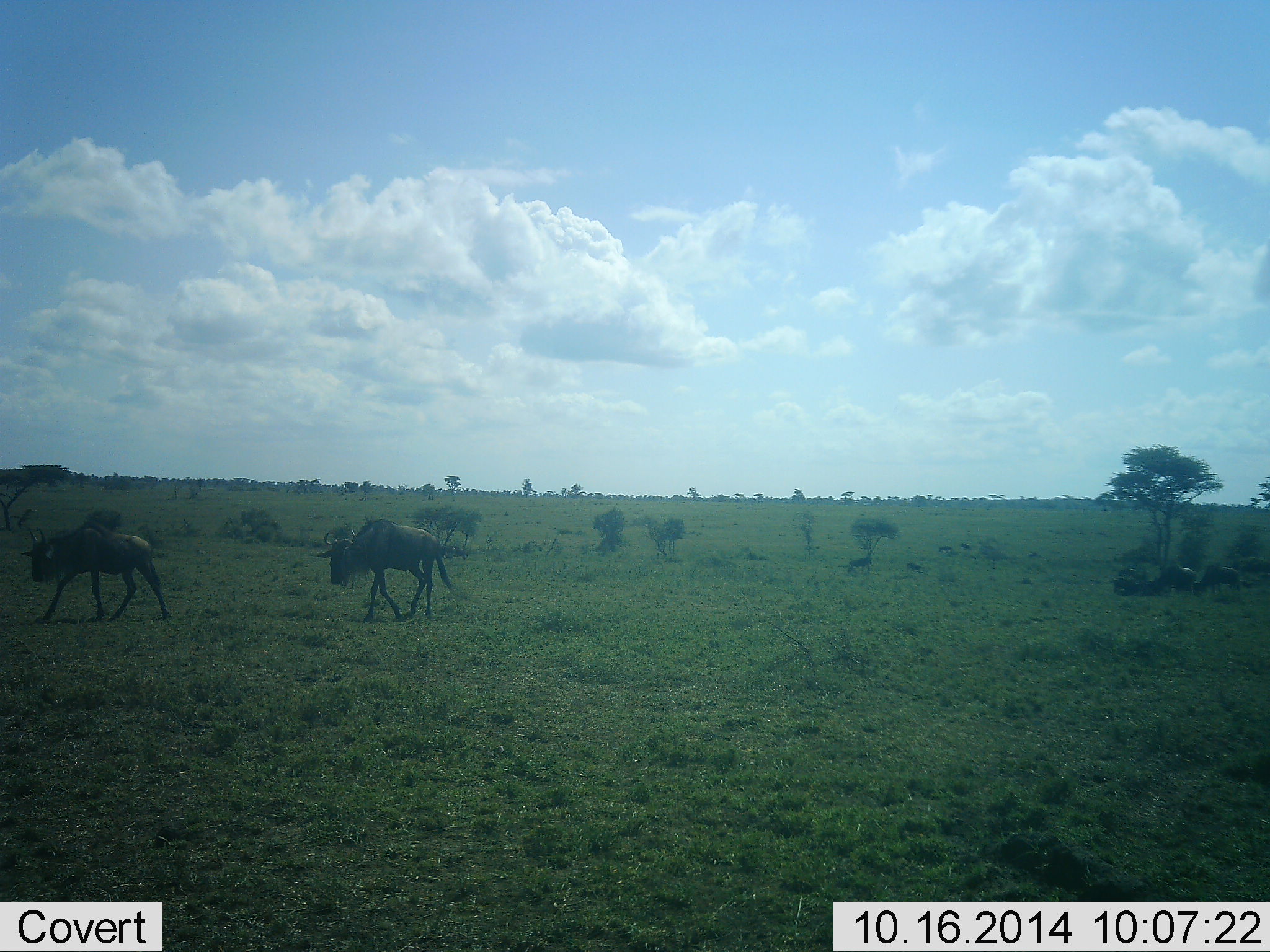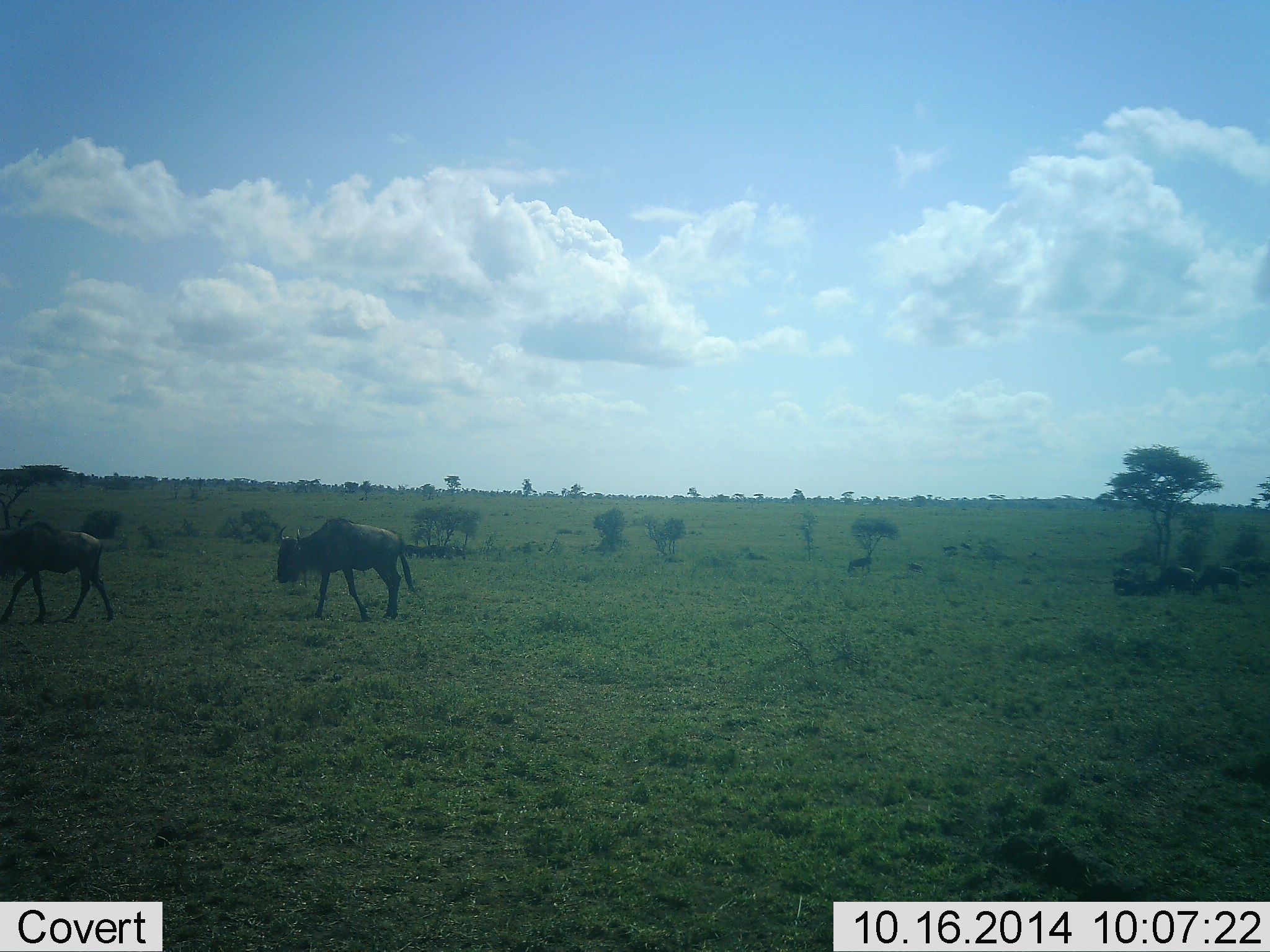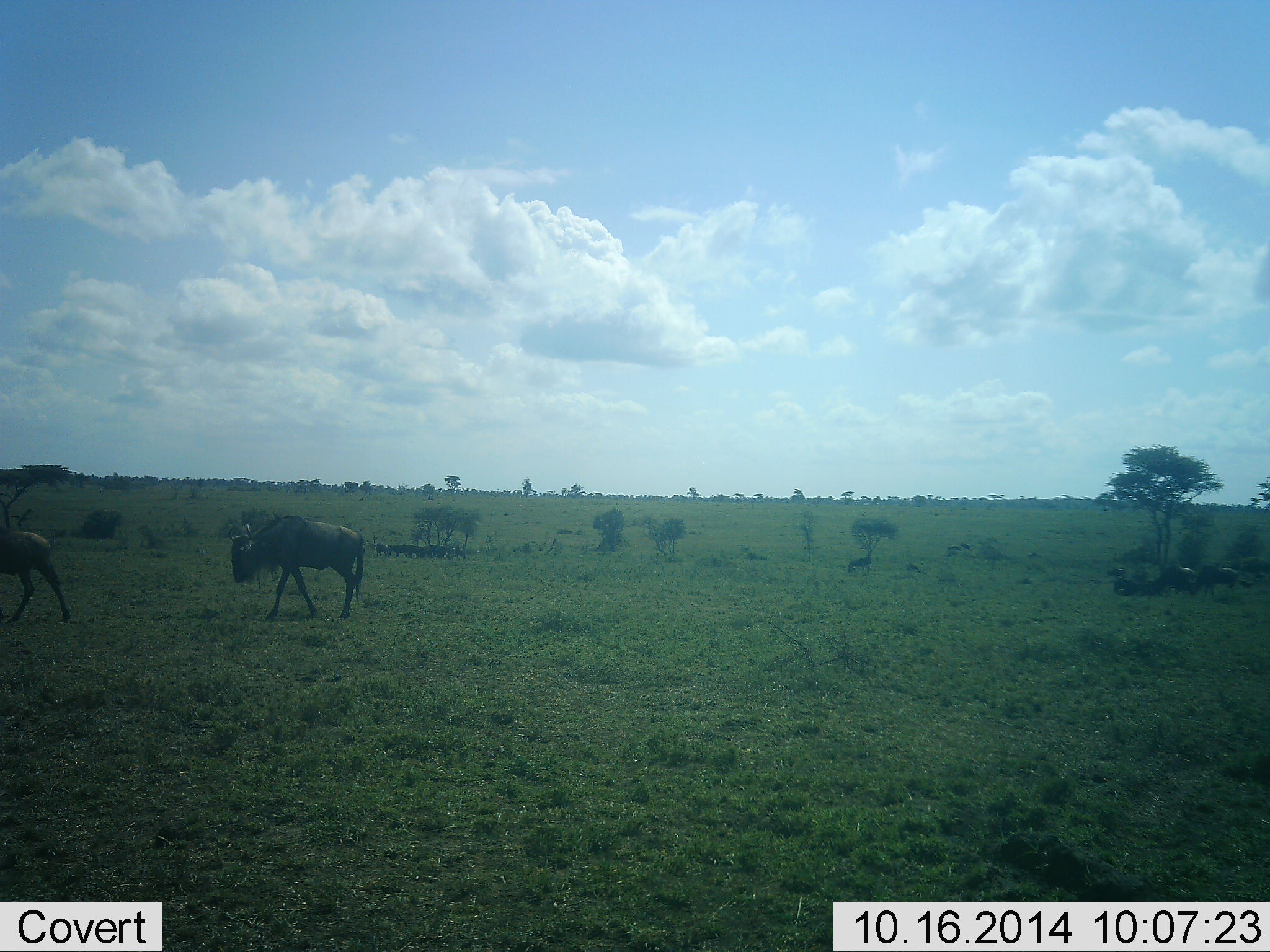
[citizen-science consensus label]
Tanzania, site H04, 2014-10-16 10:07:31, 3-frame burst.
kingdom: Animalia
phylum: Chordata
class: Mammalia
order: Artiodactyla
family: Bovidae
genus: Connochaetes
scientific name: Connochaetes taurinus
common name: blue wildebeest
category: wildebeest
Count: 4.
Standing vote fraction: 20%.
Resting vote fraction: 30%.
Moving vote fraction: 90%.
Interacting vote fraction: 0%.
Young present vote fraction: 0%.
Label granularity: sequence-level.